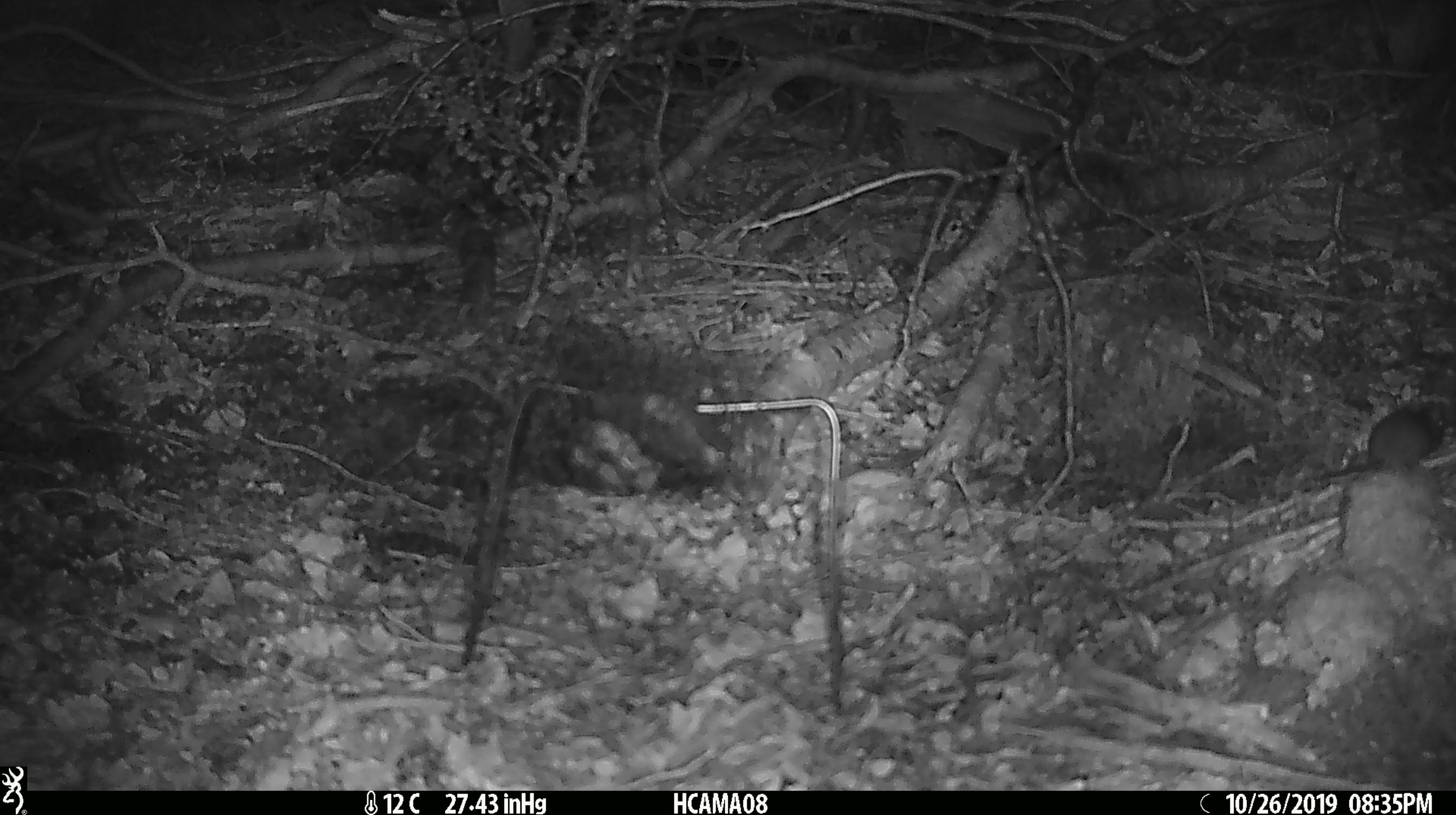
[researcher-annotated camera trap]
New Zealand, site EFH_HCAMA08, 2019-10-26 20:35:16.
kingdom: Animalia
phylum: Chordata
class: Mammalia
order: Rodentia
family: Muridae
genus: Mus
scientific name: Mus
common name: mouse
Mouse (Mus).